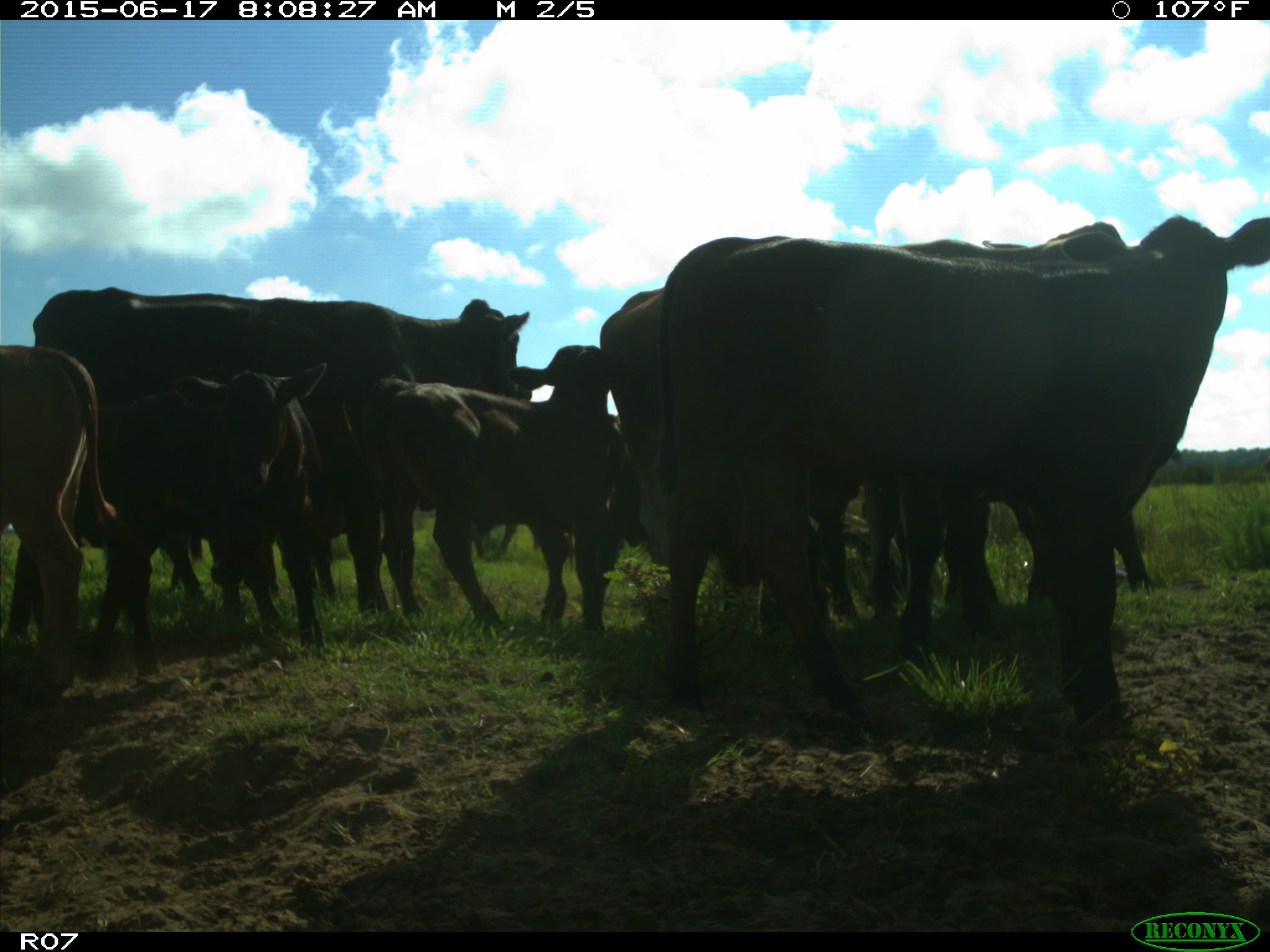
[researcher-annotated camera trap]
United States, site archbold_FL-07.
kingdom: Animalia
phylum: Chordata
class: Mammalia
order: Artiodactyla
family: Bovidae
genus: Bos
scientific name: Bos taurus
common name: domestic cow